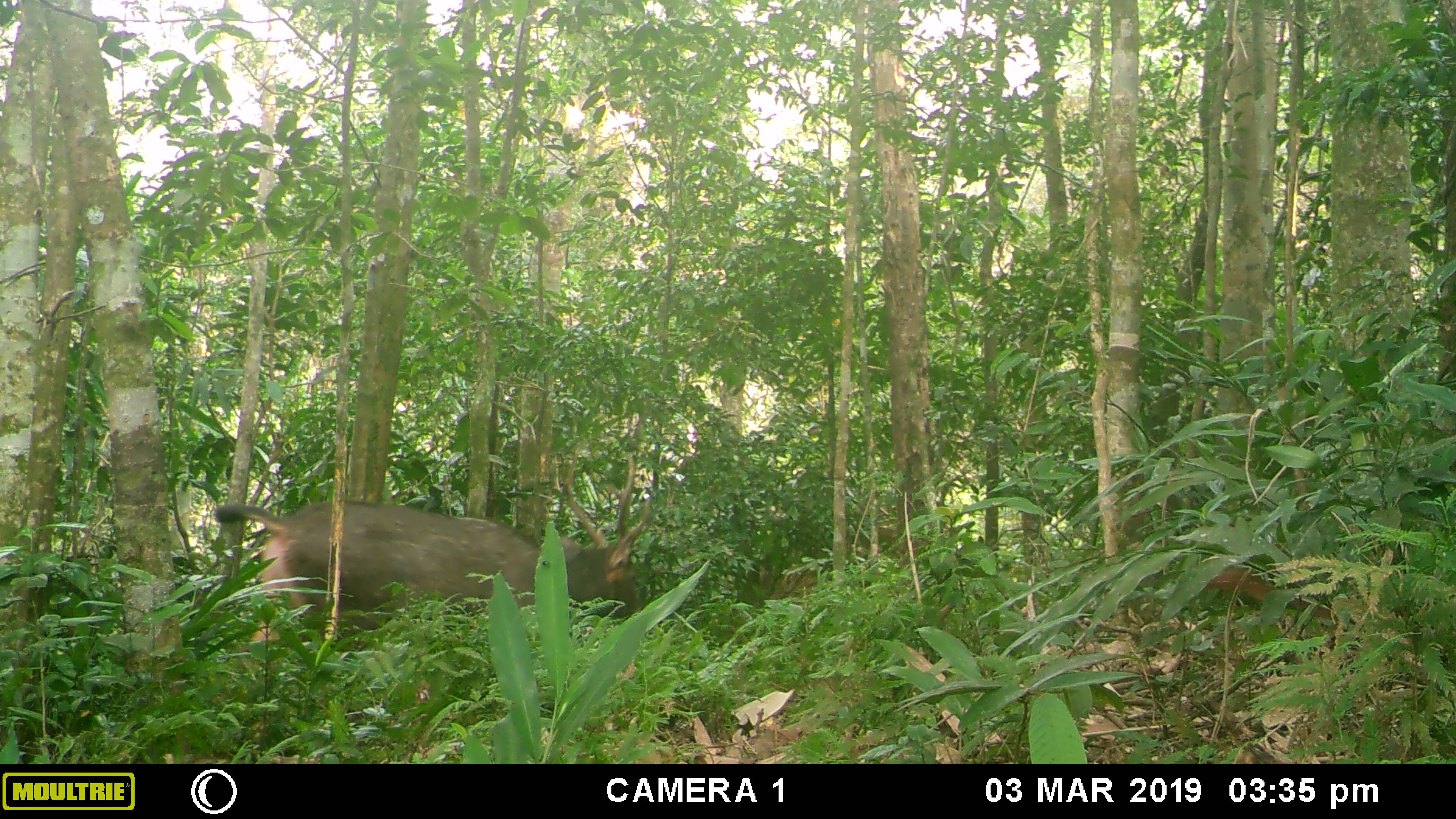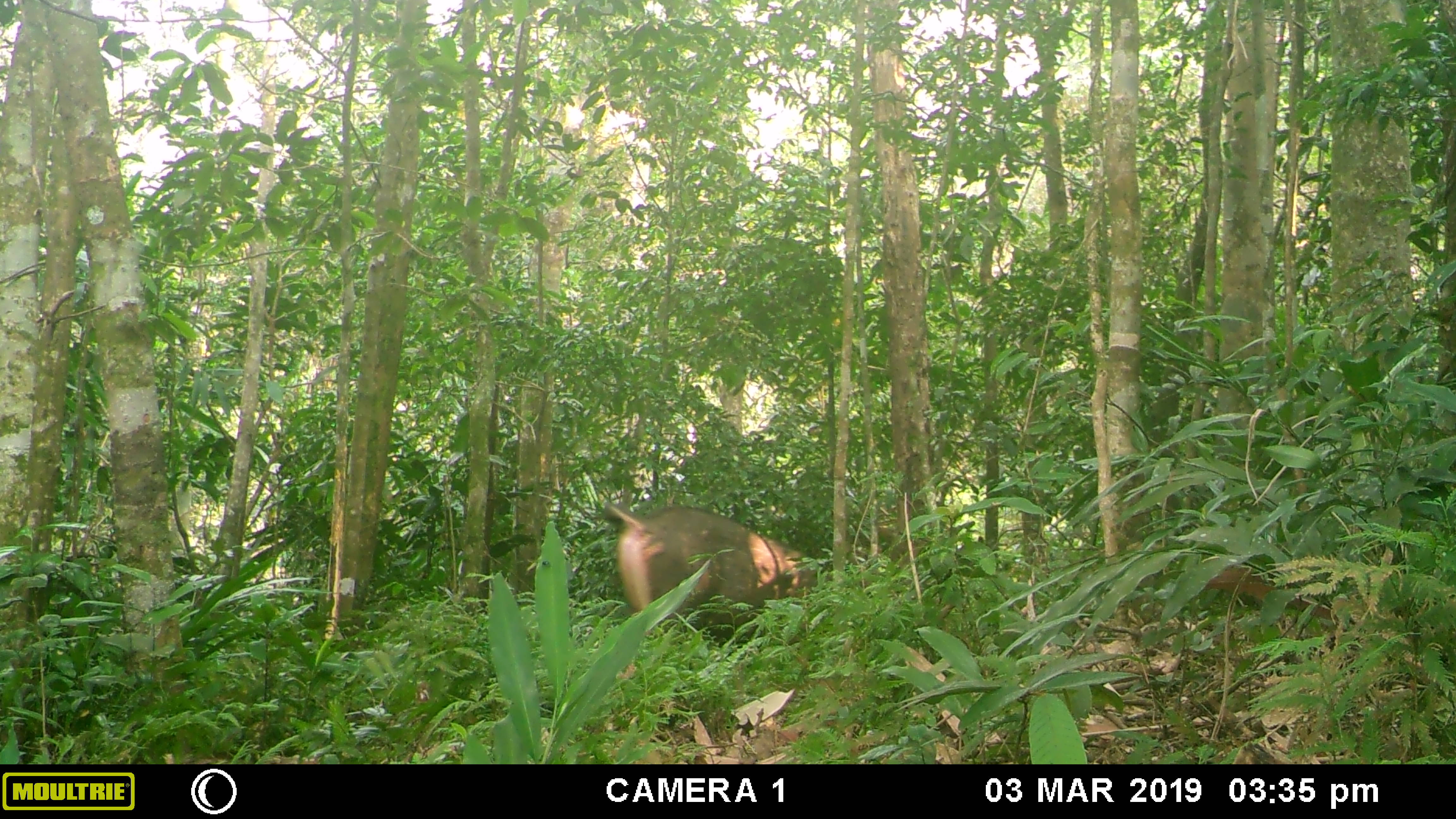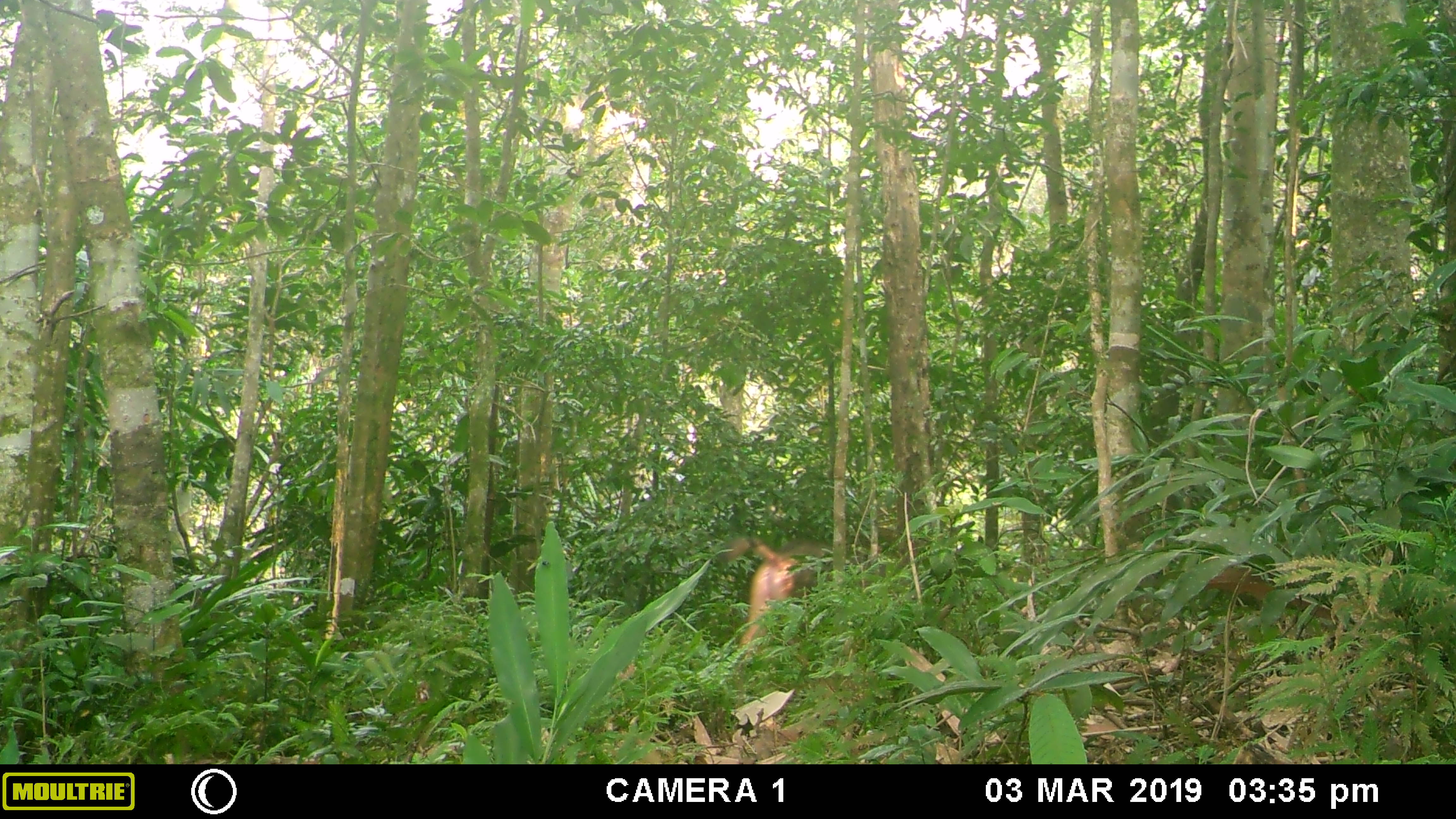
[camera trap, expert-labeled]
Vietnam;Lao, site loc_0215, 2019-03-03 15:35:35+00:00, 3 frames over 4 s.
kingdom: Animalia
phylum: Chordata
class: Mammalia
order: Artiodactyla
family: Cervidae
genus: Rusa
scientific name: Rusa unicolor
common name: sambar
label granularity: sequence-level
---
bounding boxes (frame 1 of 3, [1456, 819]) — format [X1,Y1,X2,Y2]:
sambar: [213,446,652,642]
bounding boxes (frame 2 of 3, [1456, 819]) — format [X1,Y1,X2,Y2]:
sambar: [604,501,831,648]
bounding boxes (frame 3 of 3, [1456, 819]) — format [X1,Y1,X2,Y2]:
sambar: [719,534,869,656]